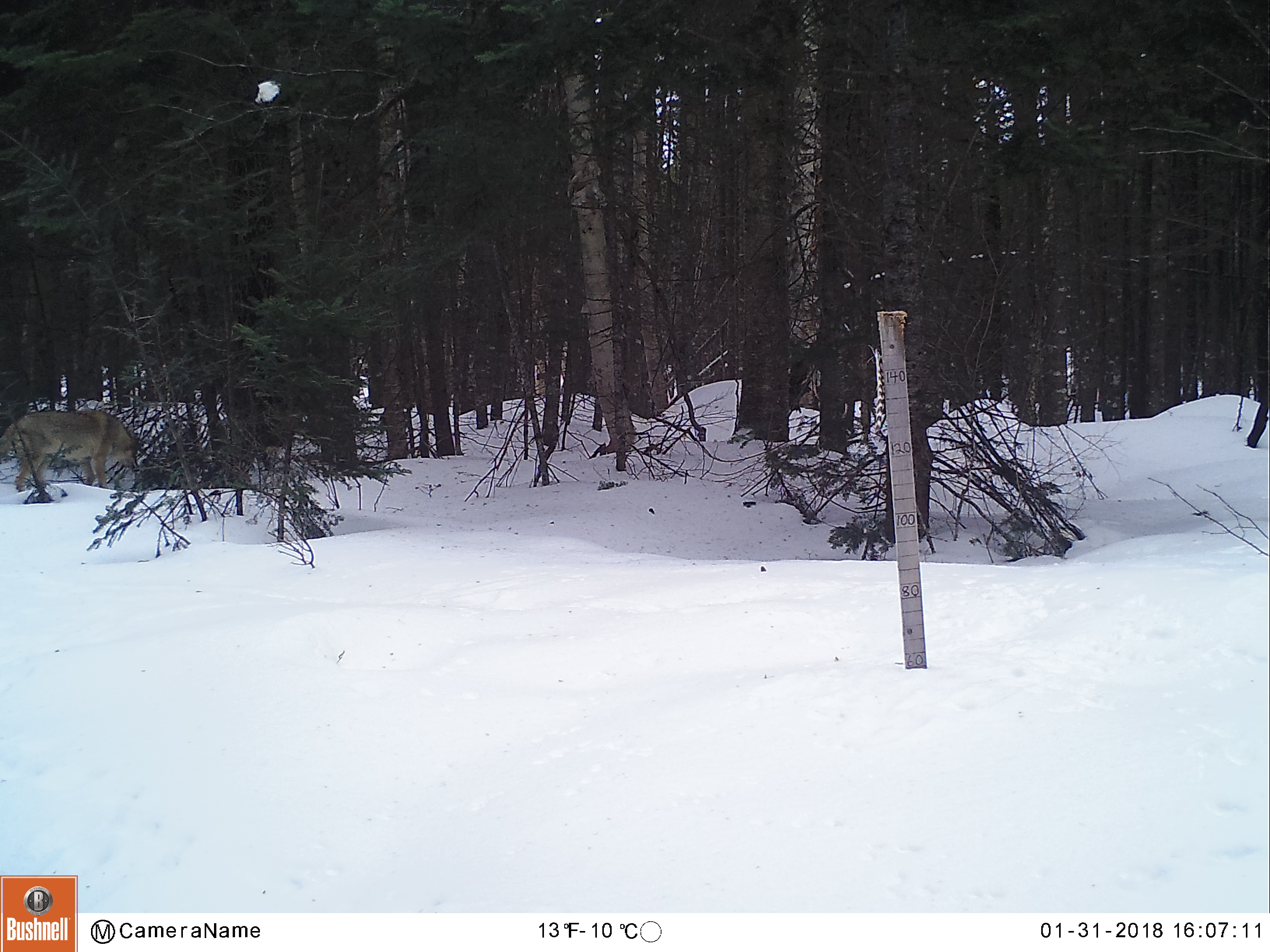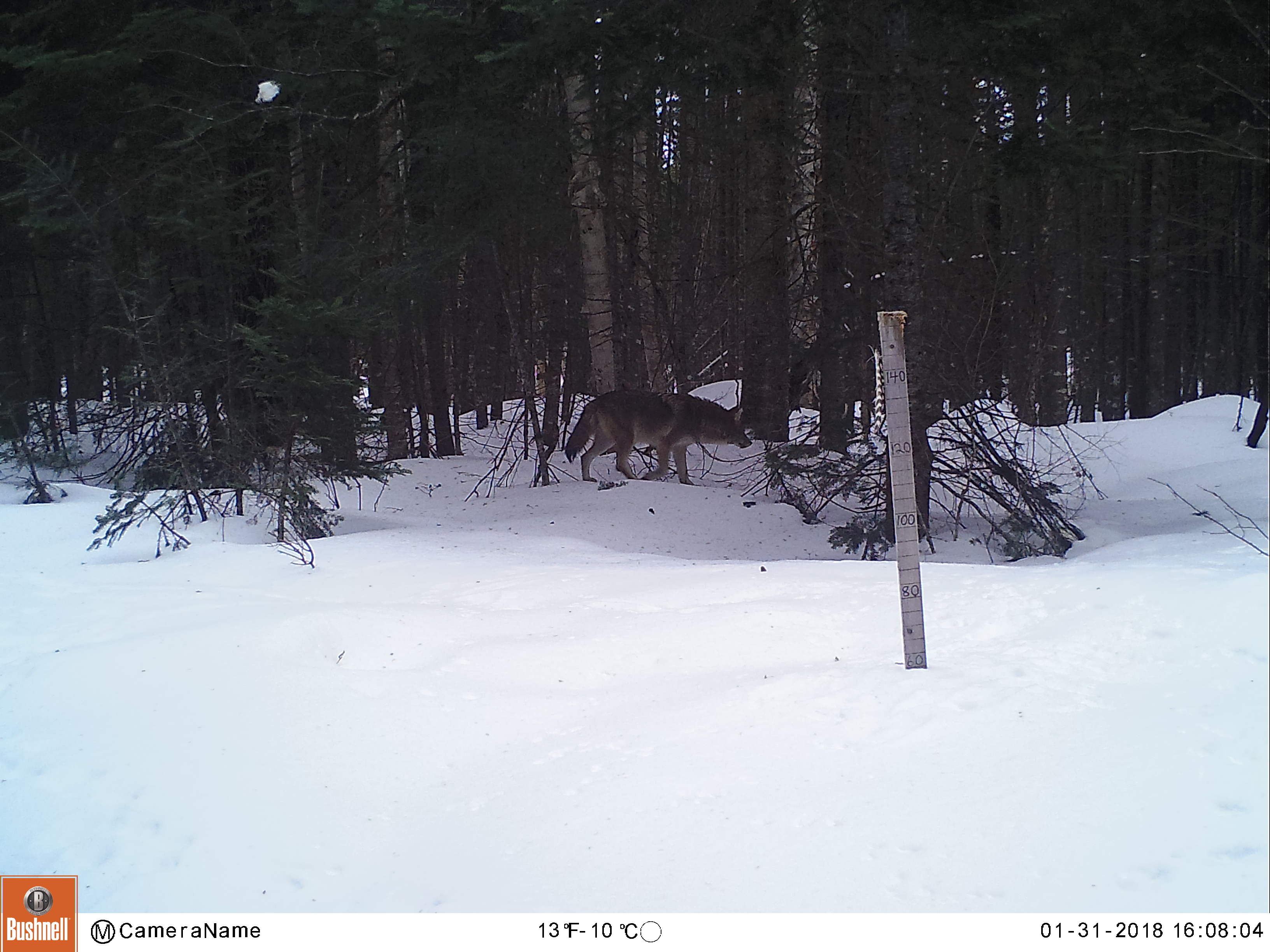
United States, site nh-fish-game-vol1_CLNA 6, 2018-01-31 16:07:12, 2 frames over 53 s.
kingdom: Animalia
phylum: Chordata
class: Mammalia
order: Carnivora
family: Canidae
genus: Canis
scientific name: Canis latrans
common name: coyote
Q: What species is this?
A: Coyote (Canis latrans).